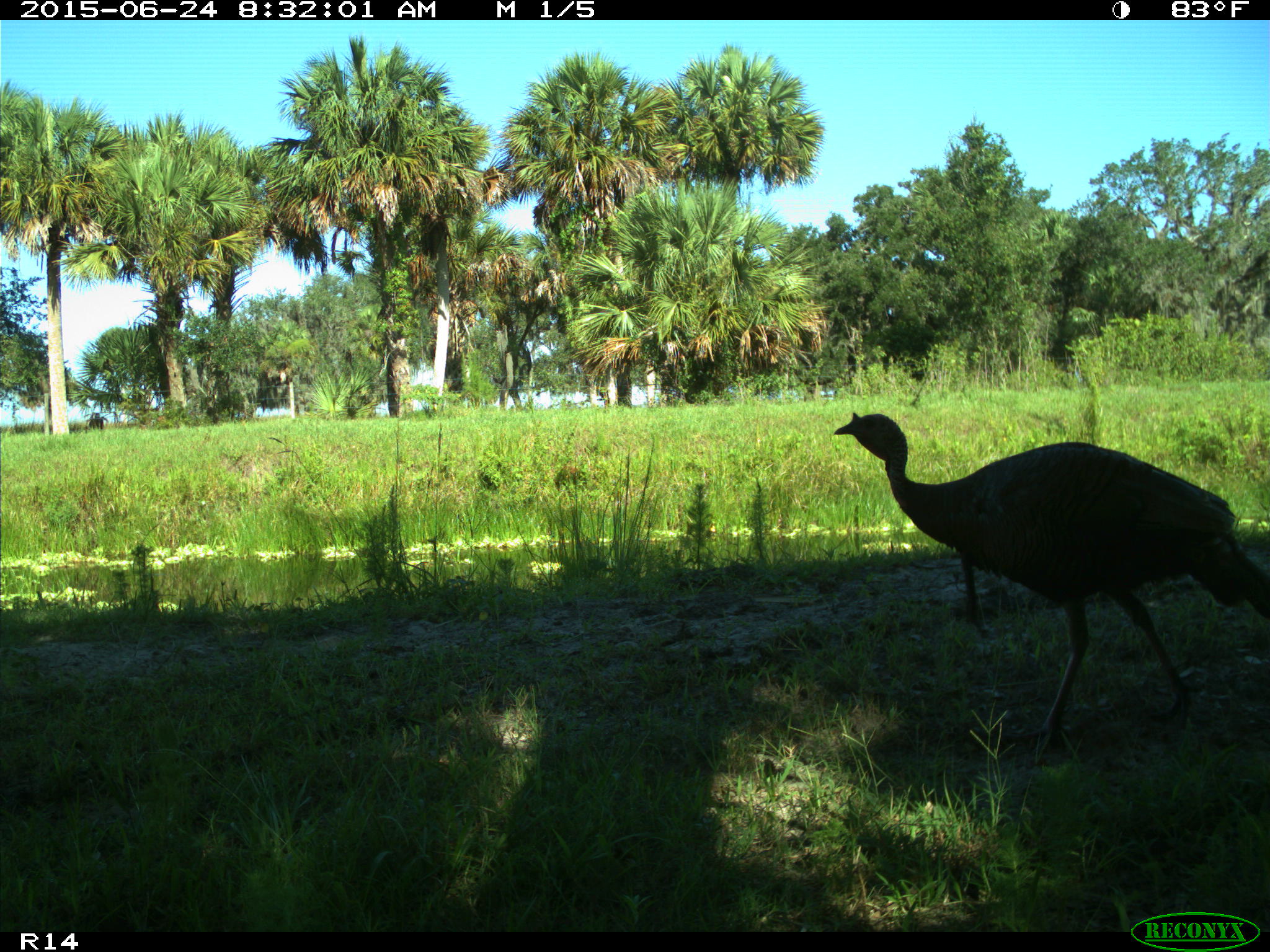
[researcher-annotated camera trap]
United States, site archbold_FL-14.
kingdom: Animalia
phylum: Chordata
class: Mammalia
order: Artiodactyla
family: Bovidae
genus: Bos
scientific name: Bos taurus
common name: domestic cow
Bos taurus (domestic cow).